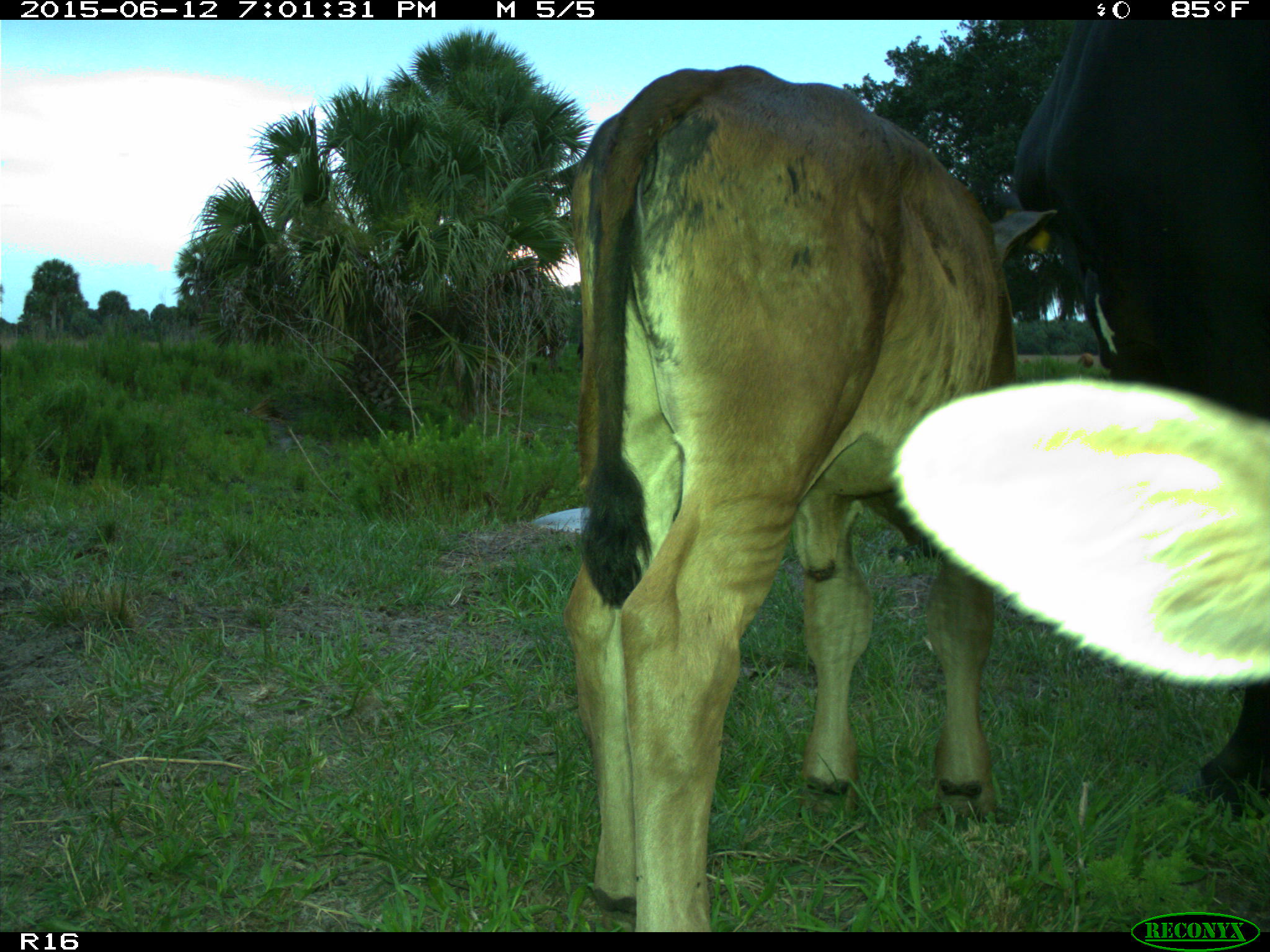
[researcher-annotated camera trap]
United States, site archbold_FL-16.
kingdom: Animalia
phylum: Chordata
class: Mammalia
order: Artiodactyla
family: Bovidae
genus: Bos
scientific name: Bos taurus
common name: domestic cow